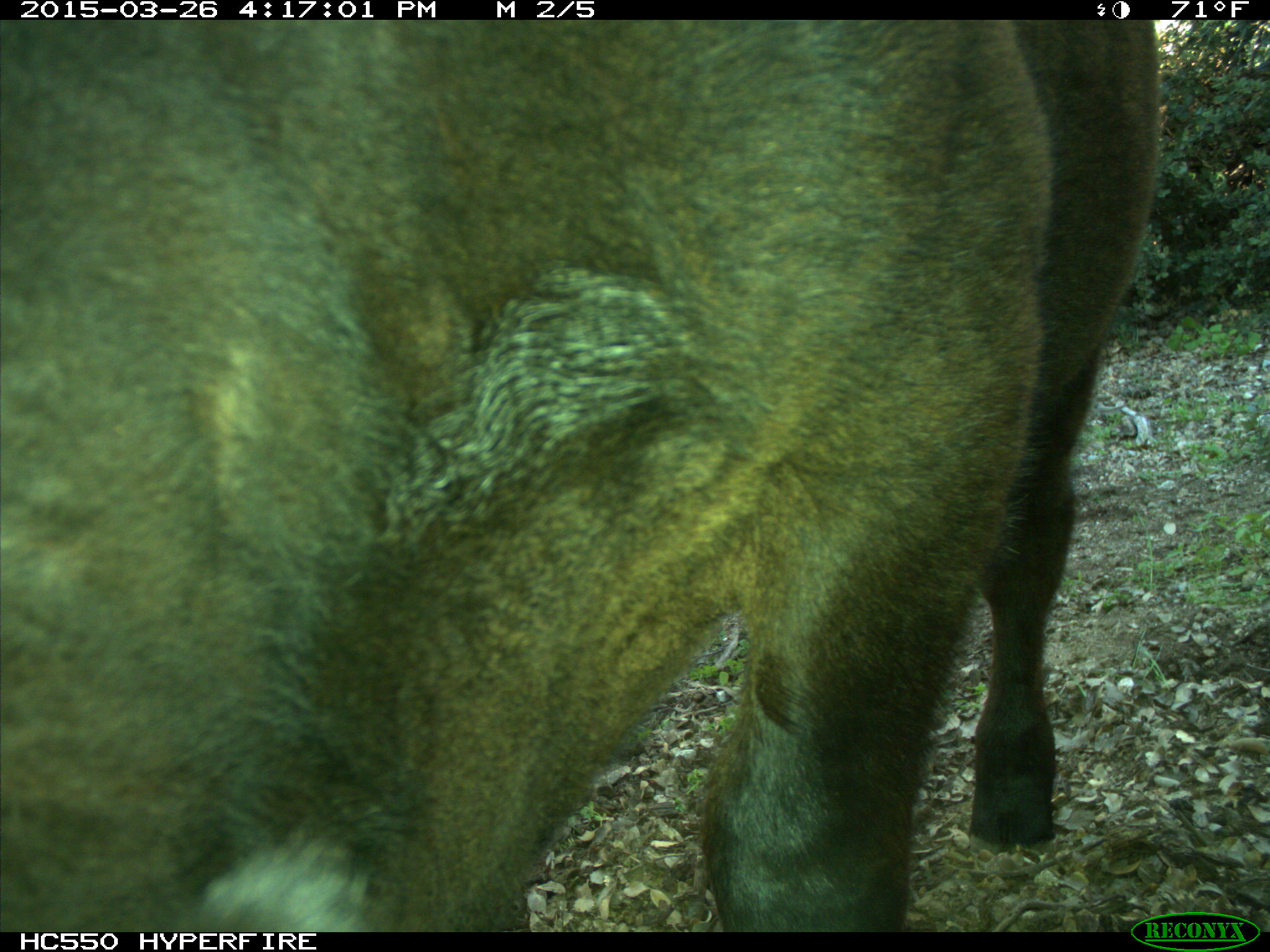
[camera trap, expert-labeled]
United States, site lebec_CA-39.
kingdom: Animalia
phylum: Chordata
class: Mammalia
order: Artiodactyla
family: Bovidae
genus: Bos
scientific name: Bos taurus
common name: domestic cow